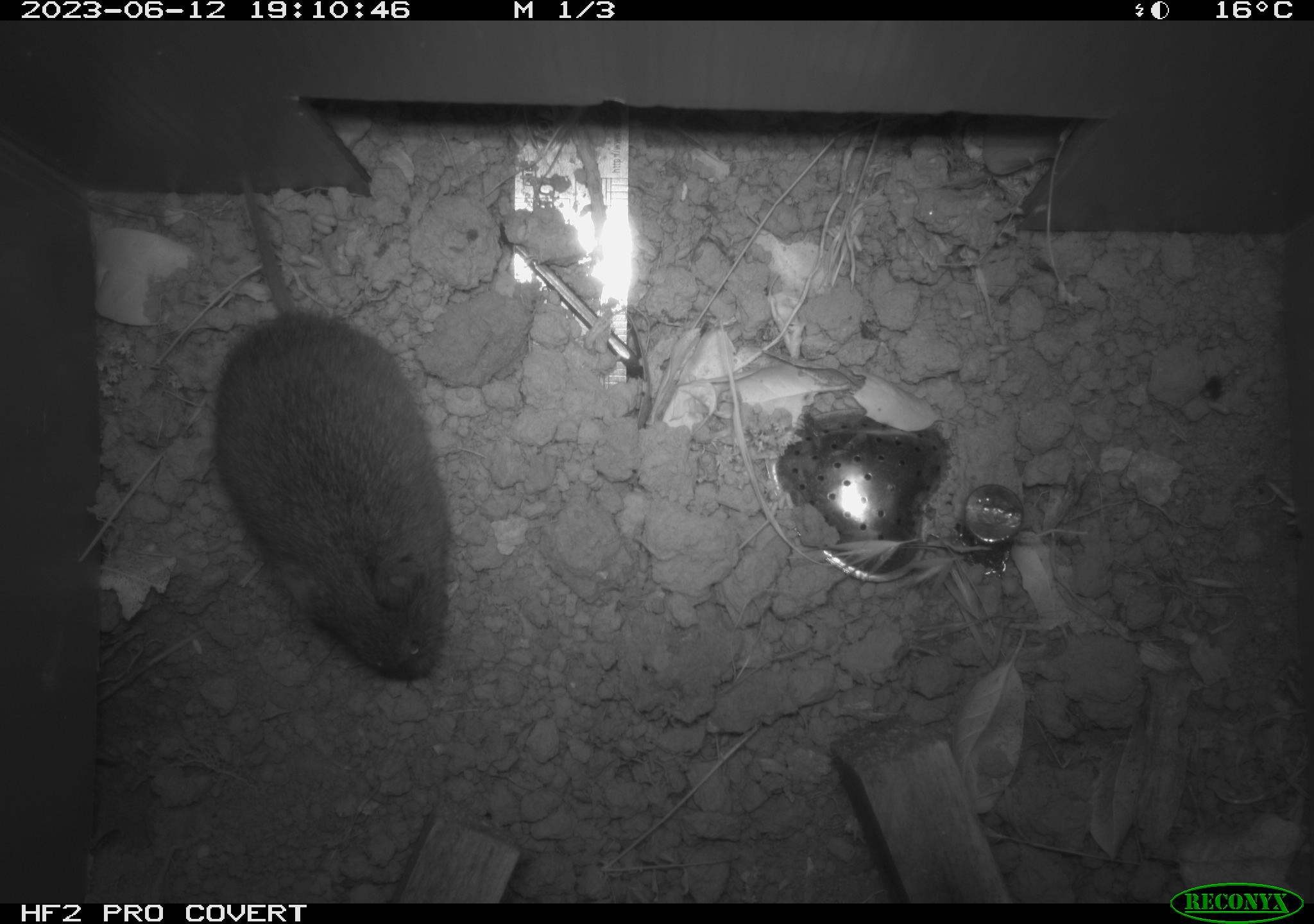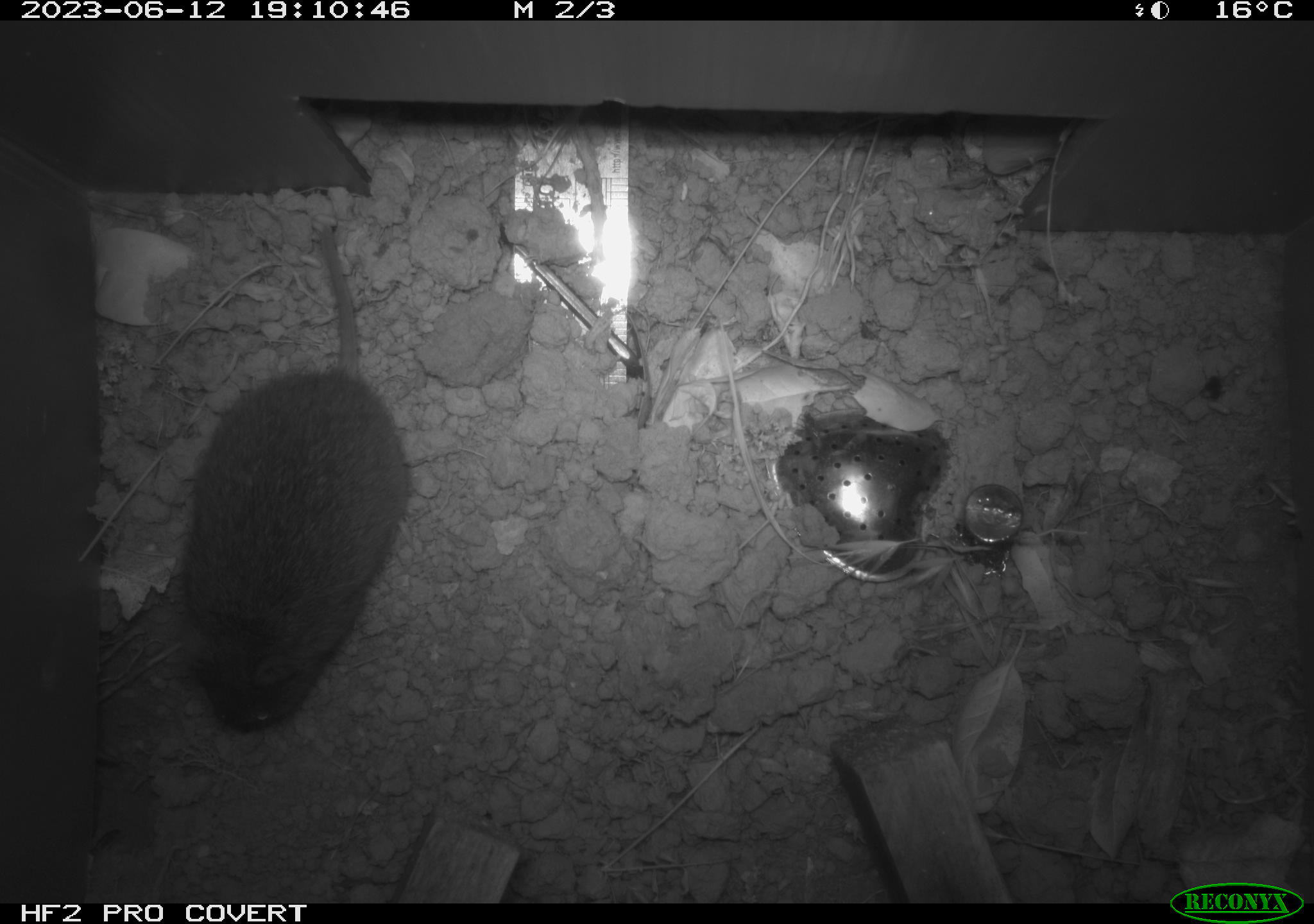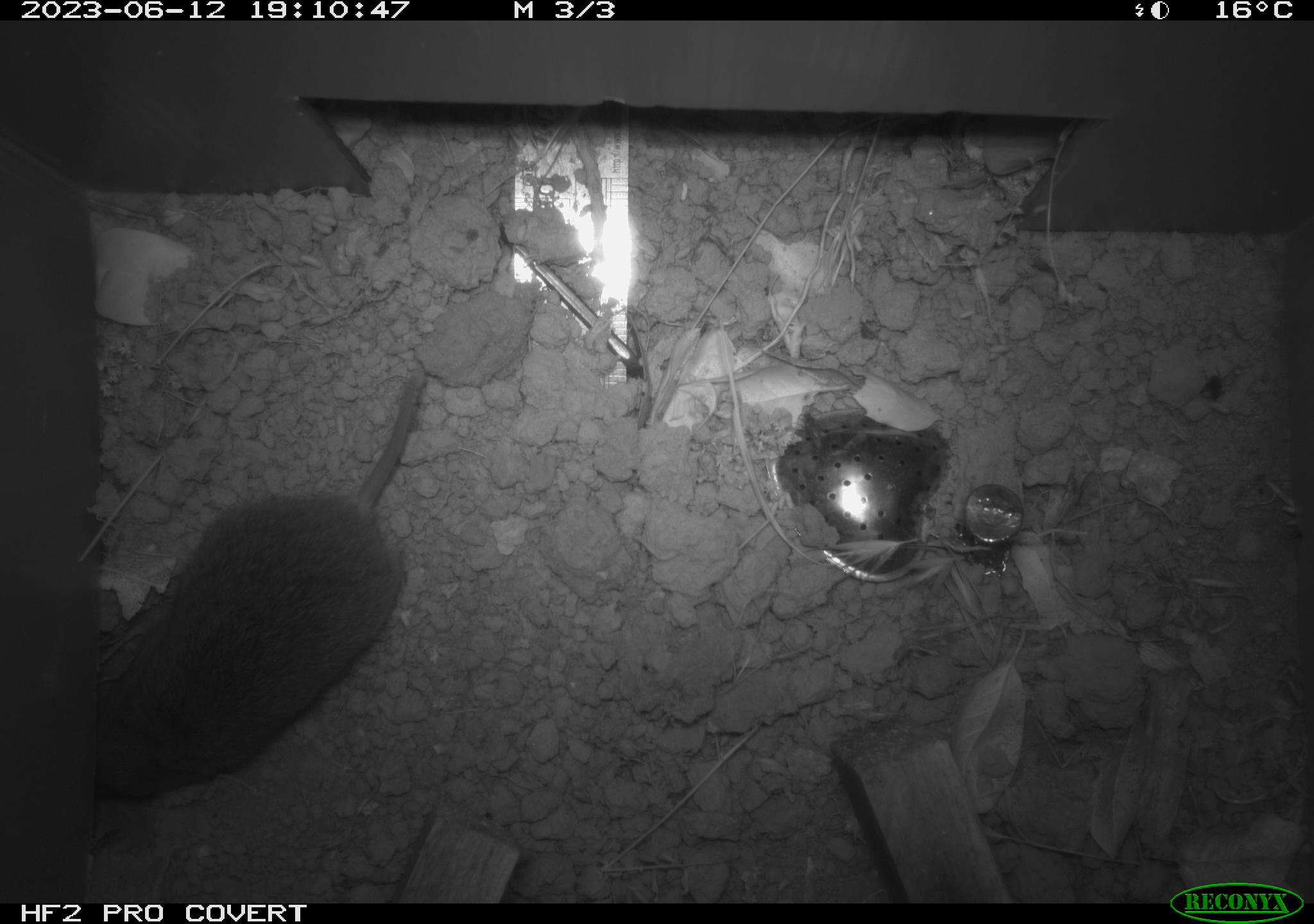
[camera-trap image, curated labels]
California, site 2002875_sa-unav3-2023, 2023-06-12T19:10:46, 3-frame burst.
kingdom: Animalia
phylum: Chordata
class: Mammalia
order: Rodentia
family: Cricetidae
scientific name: Arvicolinae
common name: voles, lemmings, and muskrats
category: arvicolinae subfamily